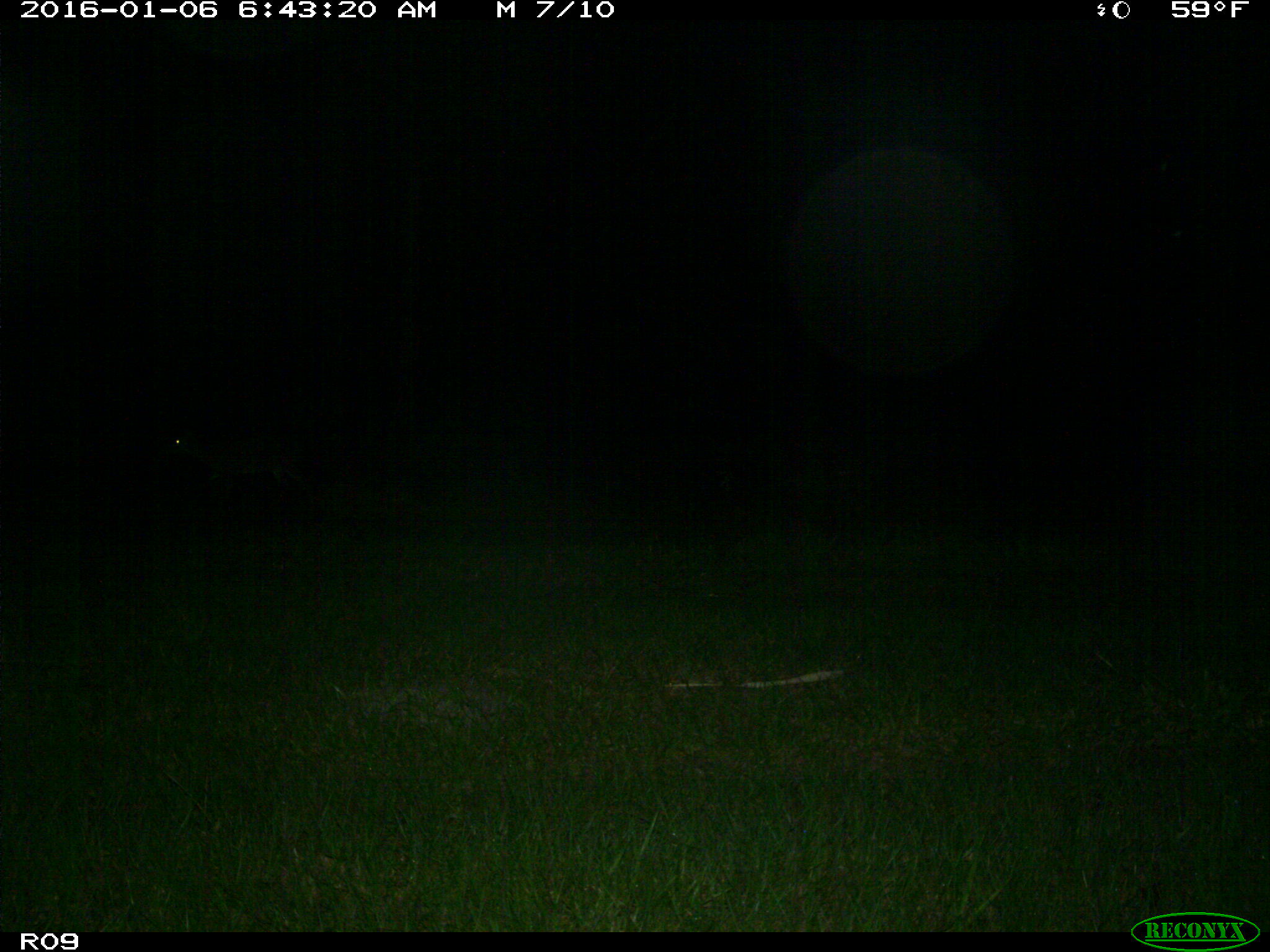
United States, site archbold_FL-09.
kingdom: Animalia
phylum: Chordata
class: Mammalia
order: Artiodactyla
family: Cervidae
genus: Odocoileus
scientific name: Odocoileus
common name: deer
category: unidentified deer